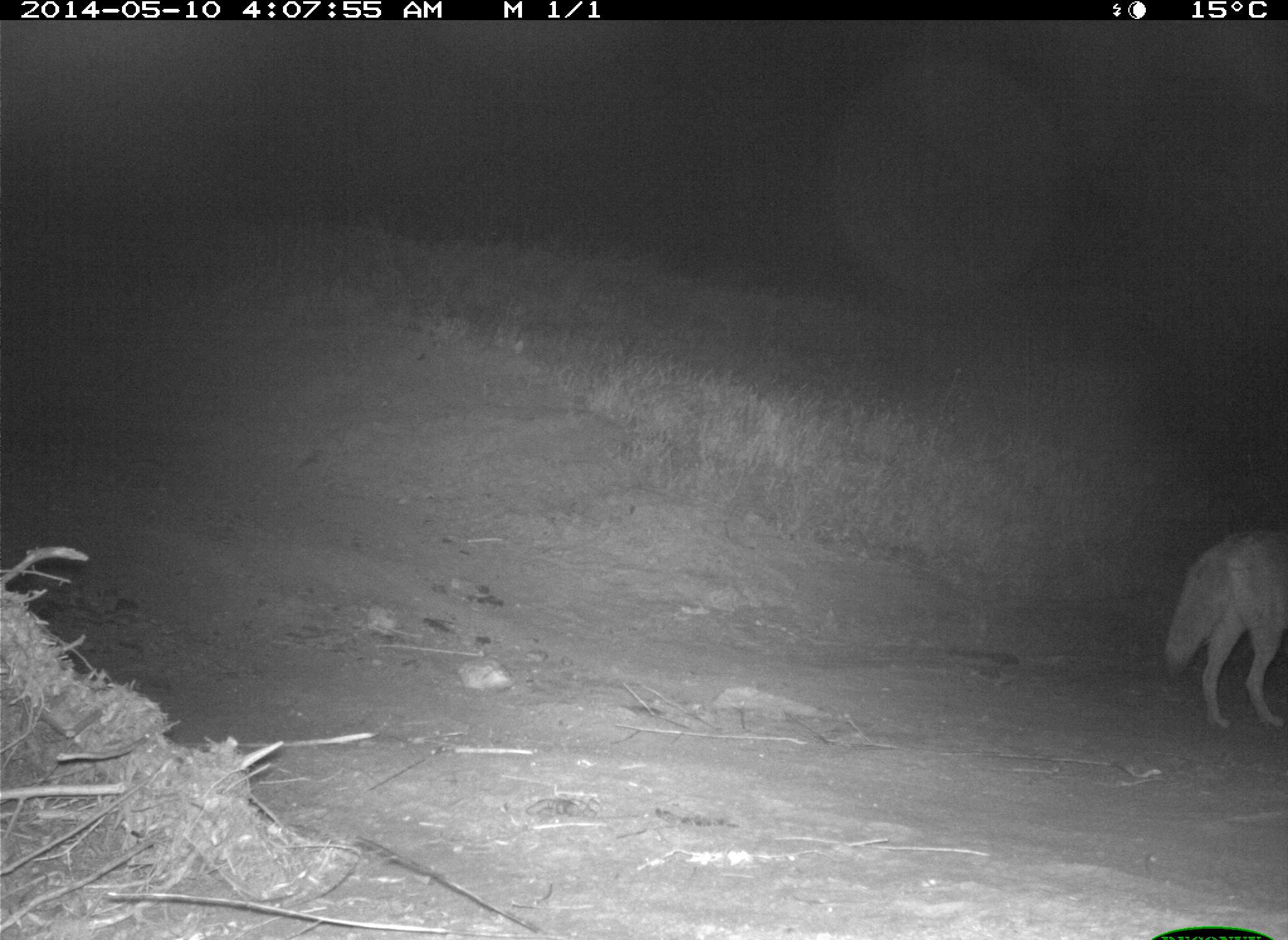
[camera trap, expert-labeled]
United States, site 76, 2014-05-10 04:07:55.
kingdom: Animalia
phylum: Chordata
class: Mammalia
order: Carnivora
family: Canidae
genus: Canis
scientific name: Canis latrans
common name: coyote